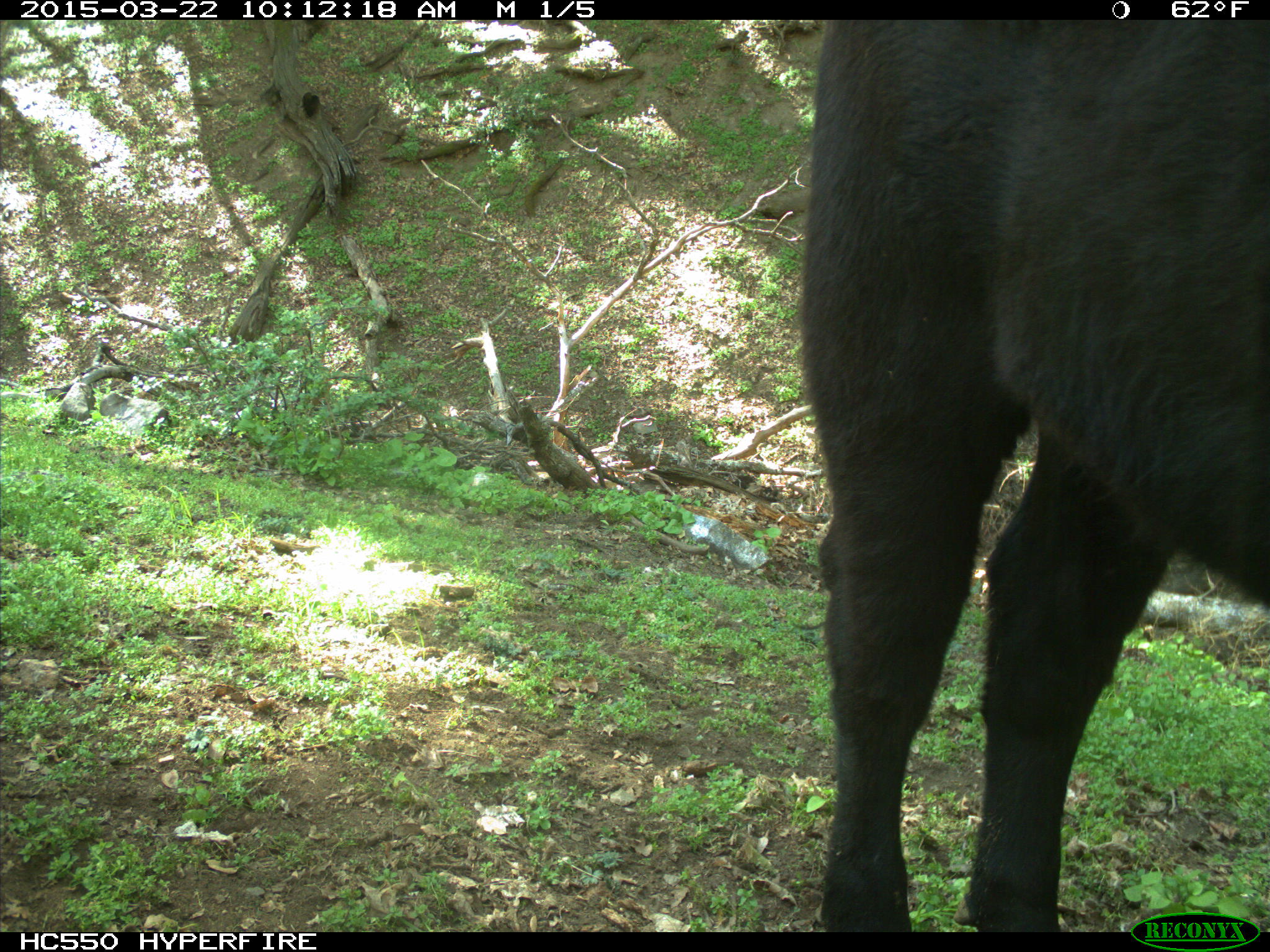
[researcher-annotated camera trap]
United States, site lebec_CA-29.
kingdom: Animalia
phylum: Chordata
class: Mammalia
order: Artiodactyla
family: Bovidae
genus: Bos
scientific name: Bos taurus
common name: domestic cow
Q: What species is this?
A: Bos taurus (domestic cow).